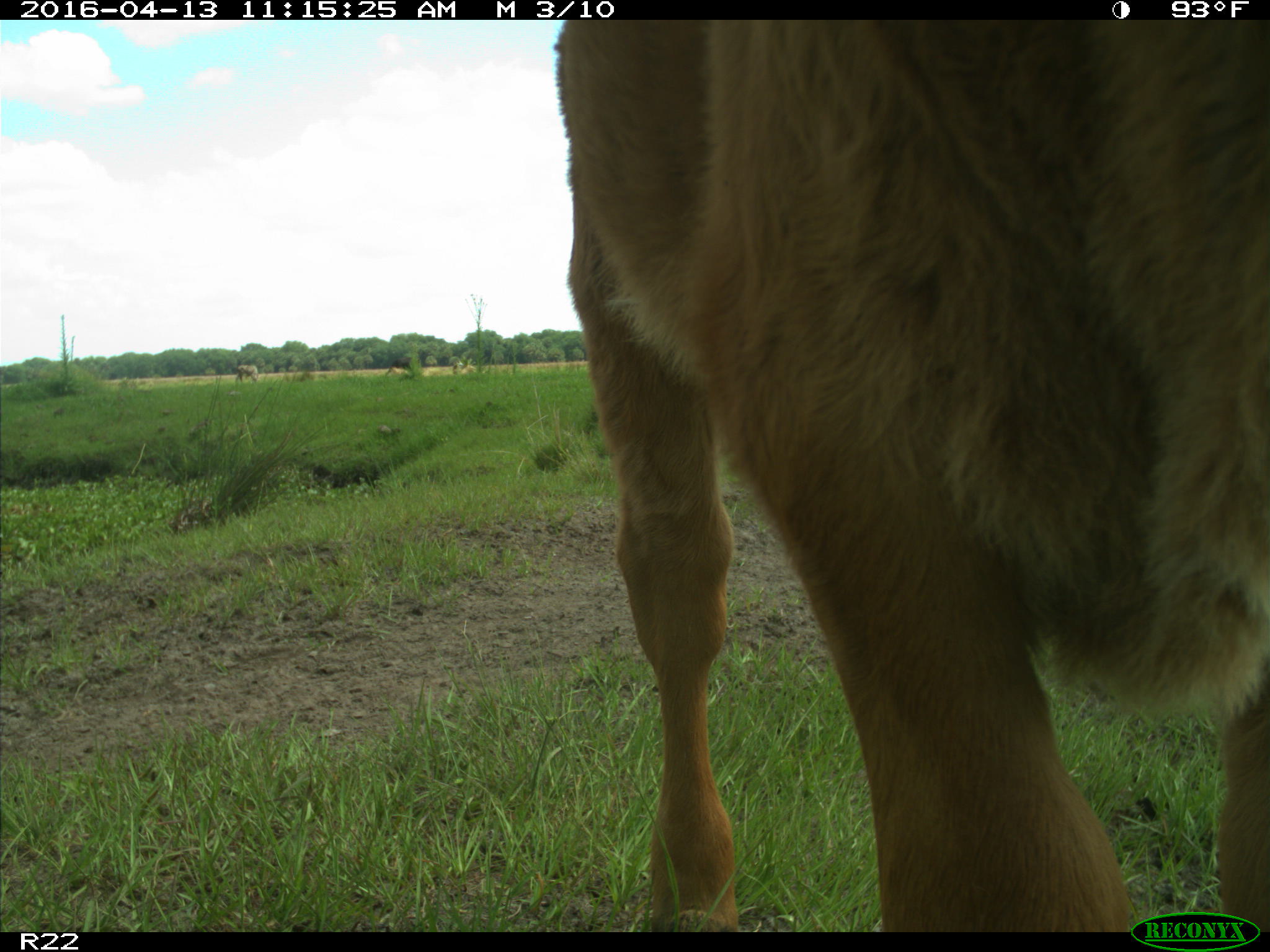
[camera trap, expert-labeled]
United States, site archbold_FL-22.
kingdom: Animalia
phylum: Chordata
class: Mammalia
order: Artiodactyla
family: Bovidae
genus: Bos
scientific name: Bos taurus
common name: domestic cow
Bos taurus (domestic cow).